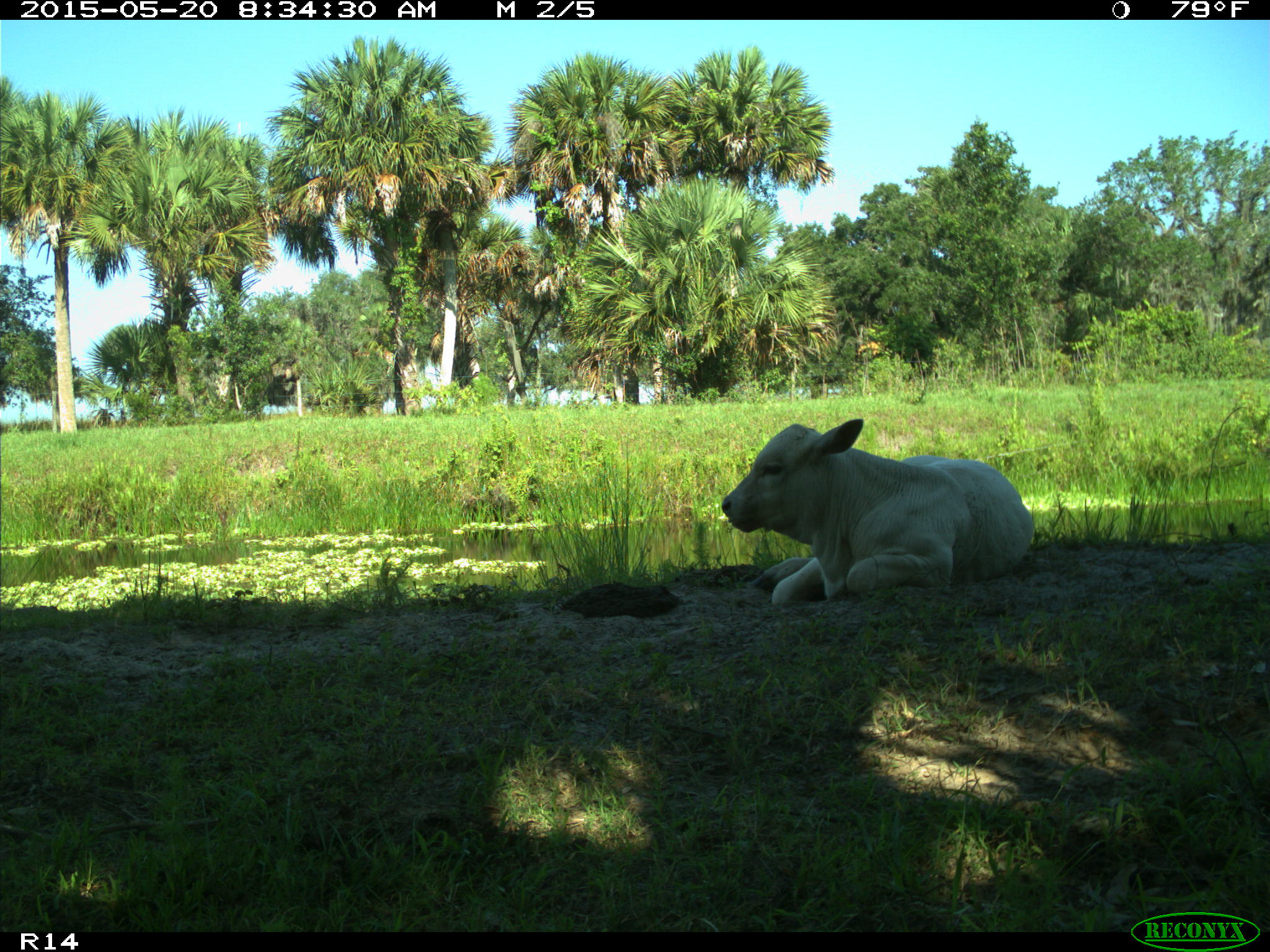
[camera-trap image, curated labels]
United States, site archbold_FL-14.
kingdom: Animalia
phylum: Chordata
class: Mammalia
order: Artiodactyla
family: Bovidae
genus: Bos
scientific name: Bos taurus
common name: domestic cow